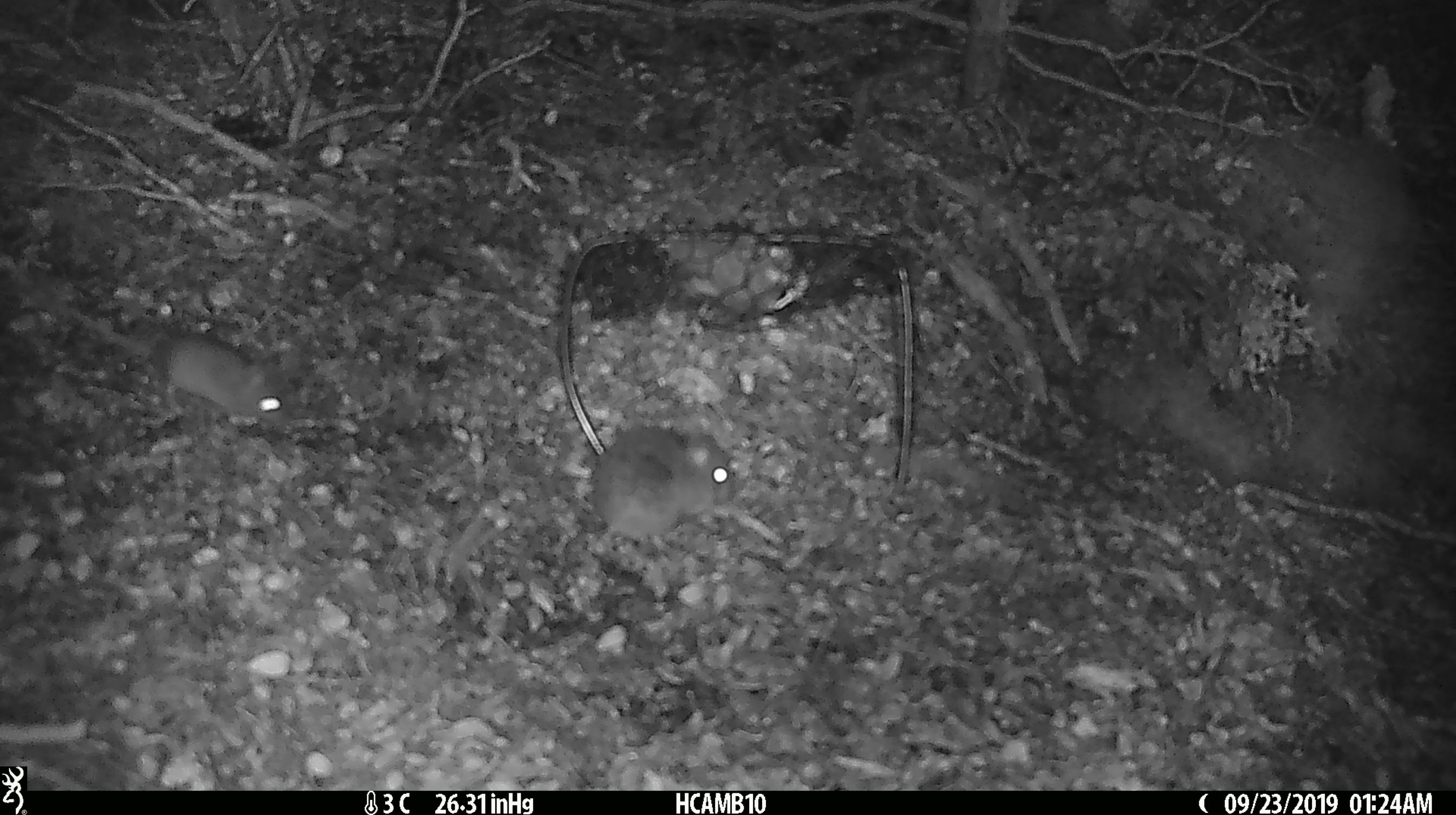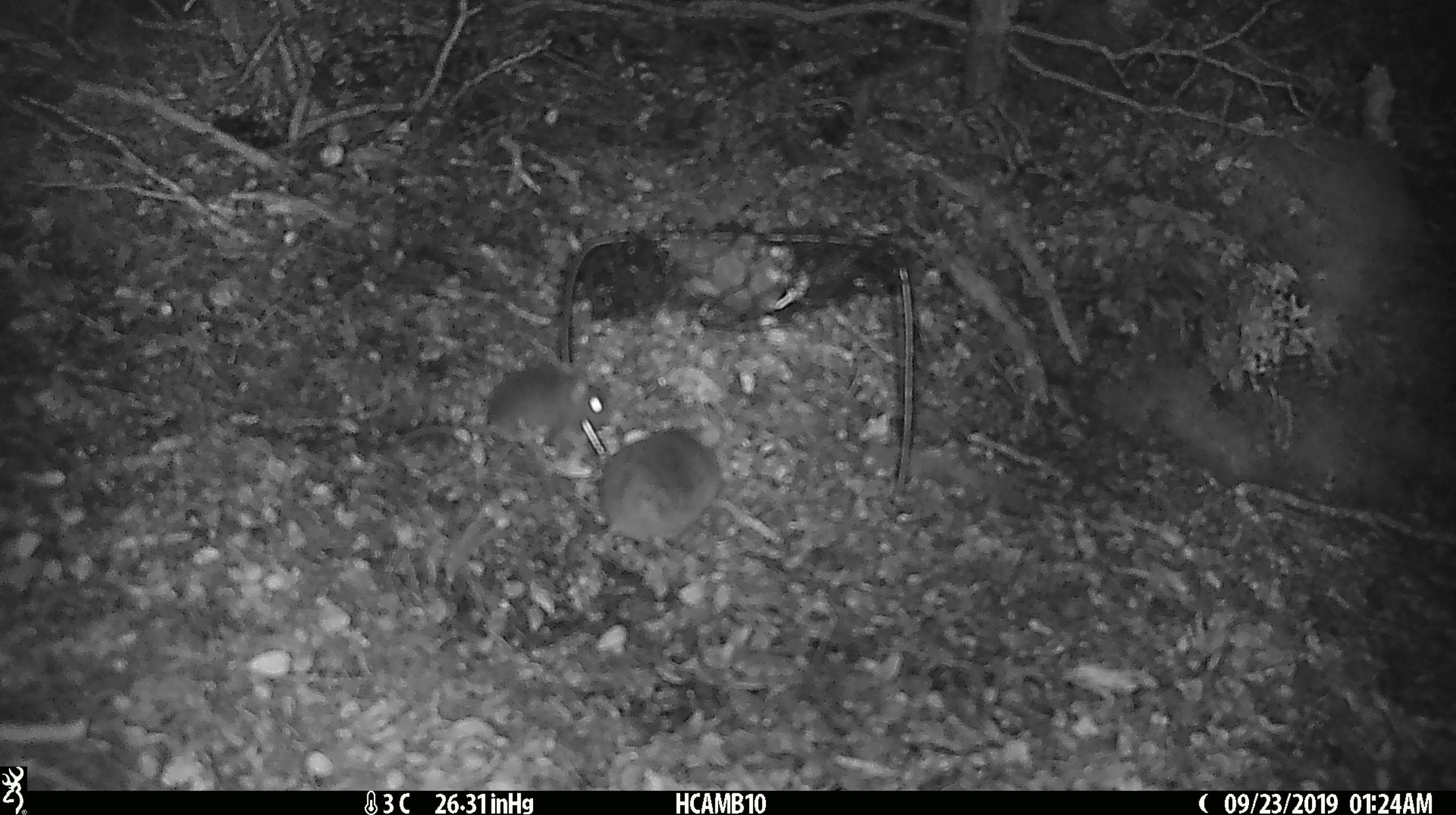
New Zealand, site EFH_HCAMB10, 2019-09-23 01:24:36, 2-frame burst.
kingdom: Animalia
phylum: Chordata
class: Mammalia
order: Rodentia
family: Muridae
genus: Mus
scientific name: Mus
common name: mouse